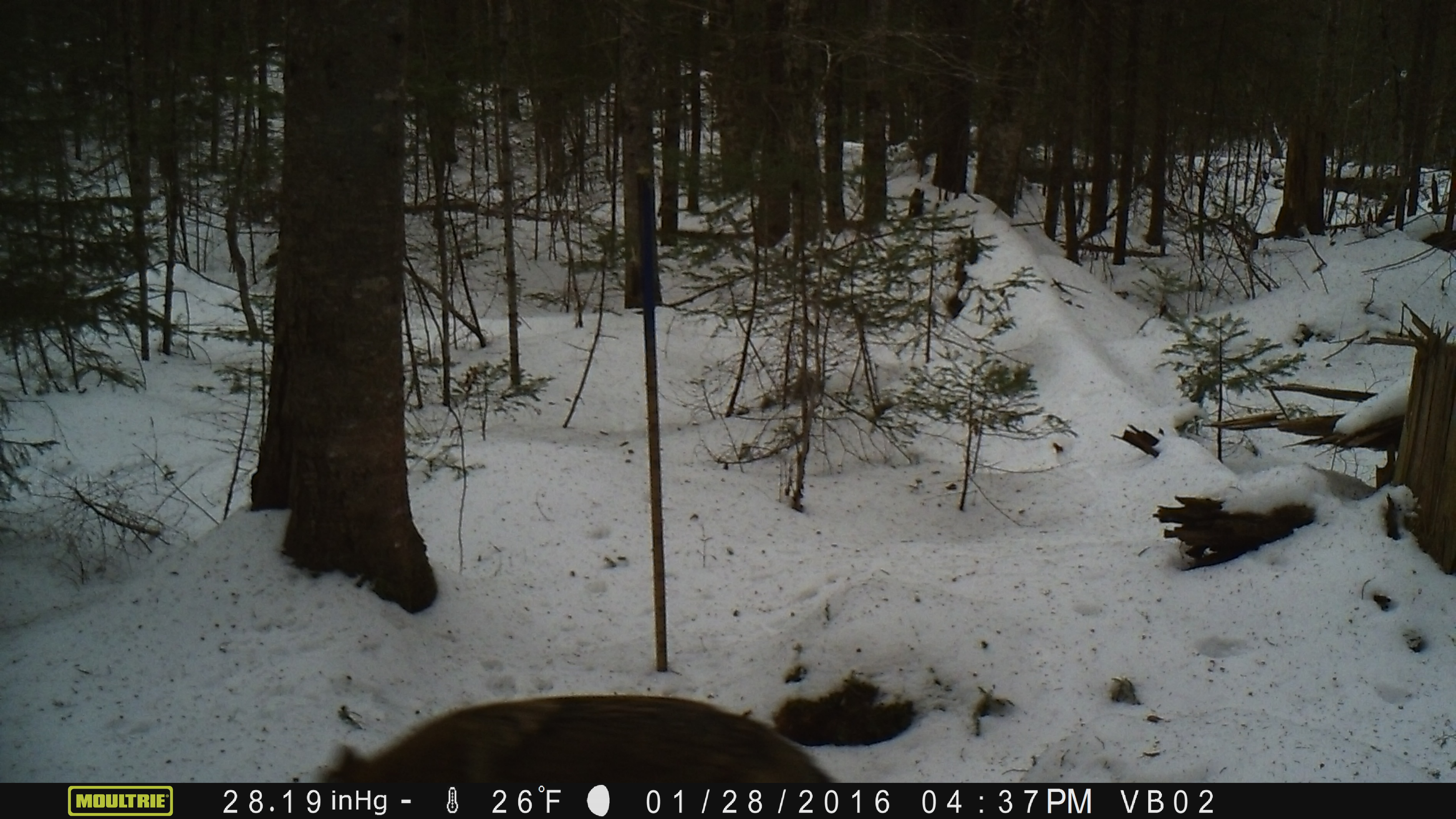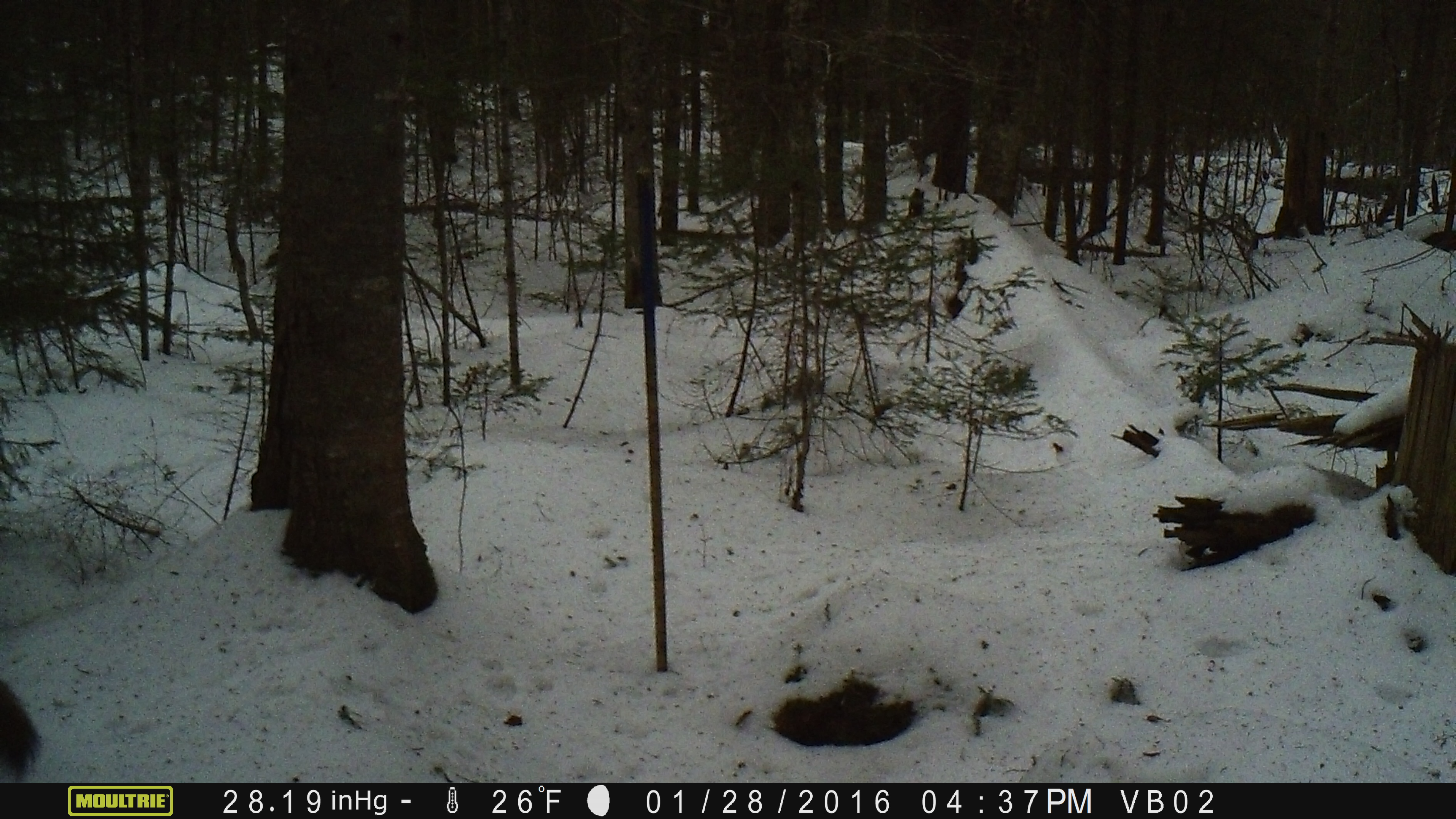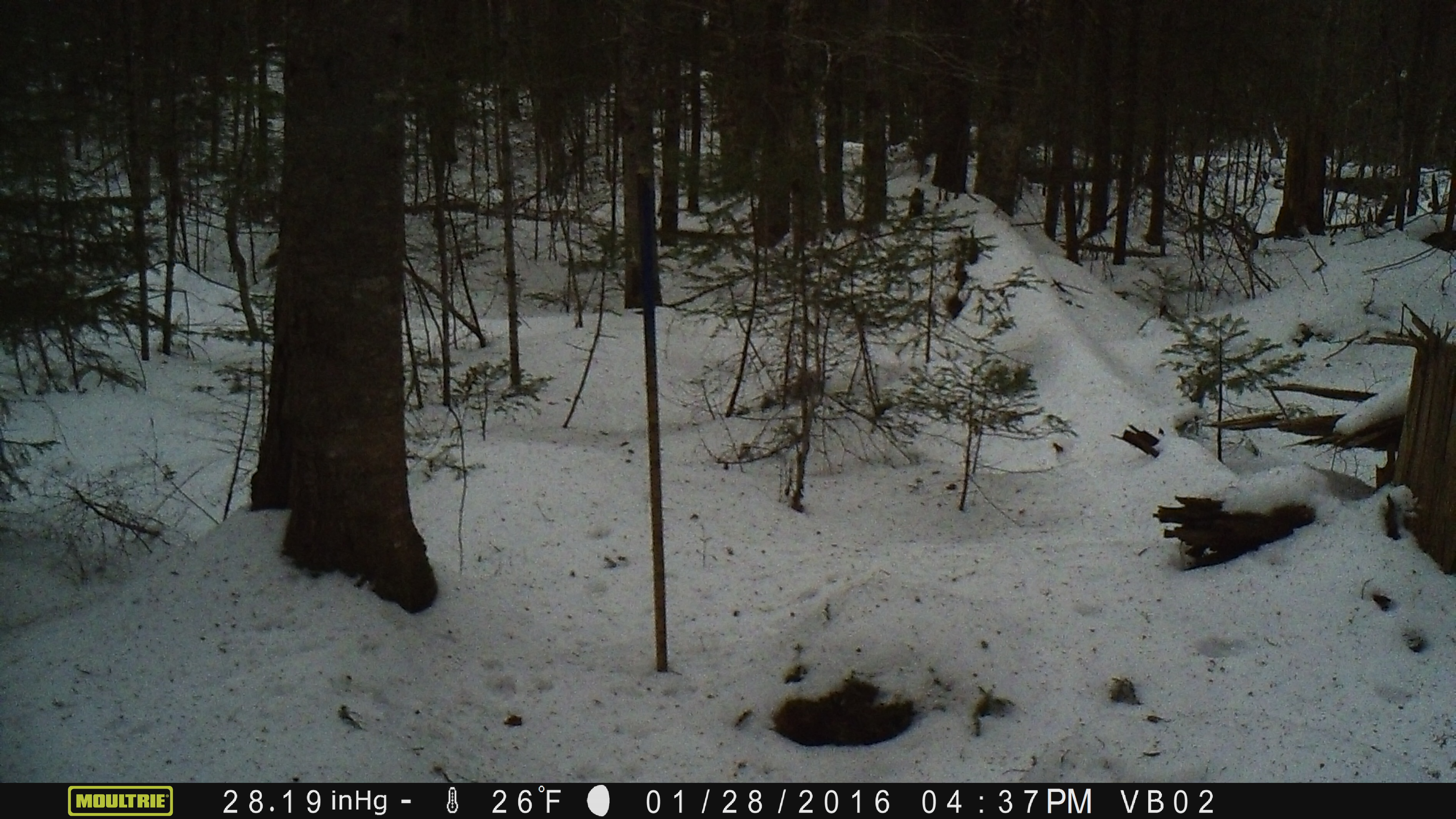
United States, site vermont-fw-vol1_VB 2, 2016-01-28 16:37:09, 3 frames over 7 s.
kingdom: Animalia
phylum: Chordata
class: Mammalia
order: Carnivora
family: Canidae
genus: Canis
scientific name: Canis latrans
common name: coyote